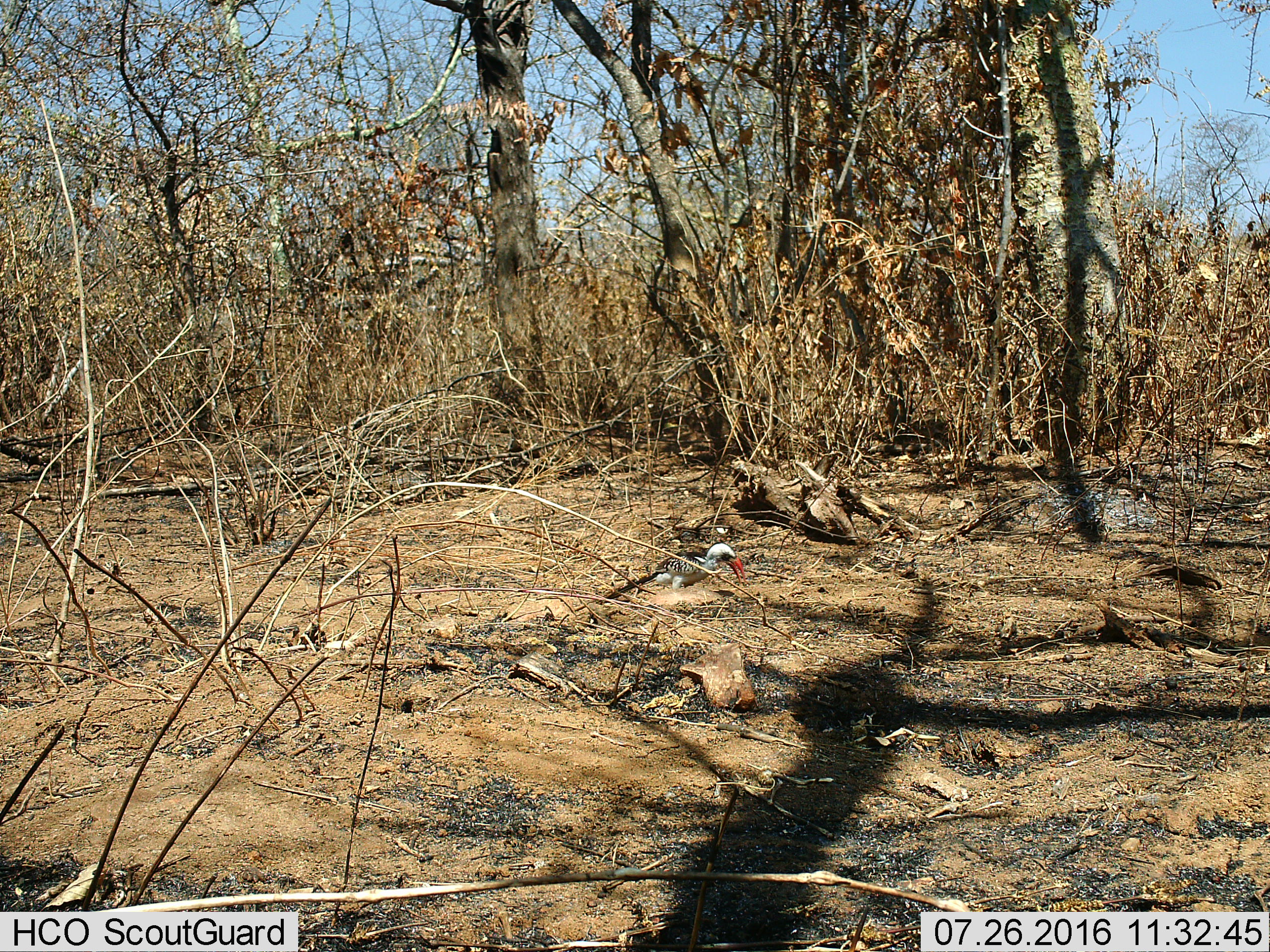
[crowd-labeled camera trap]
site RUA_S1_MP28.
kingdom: Animalia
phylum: Chordata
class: Aves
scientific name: Aves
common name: bird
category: birdother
Birdother (bird) (Aves), count 1. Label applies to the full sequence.